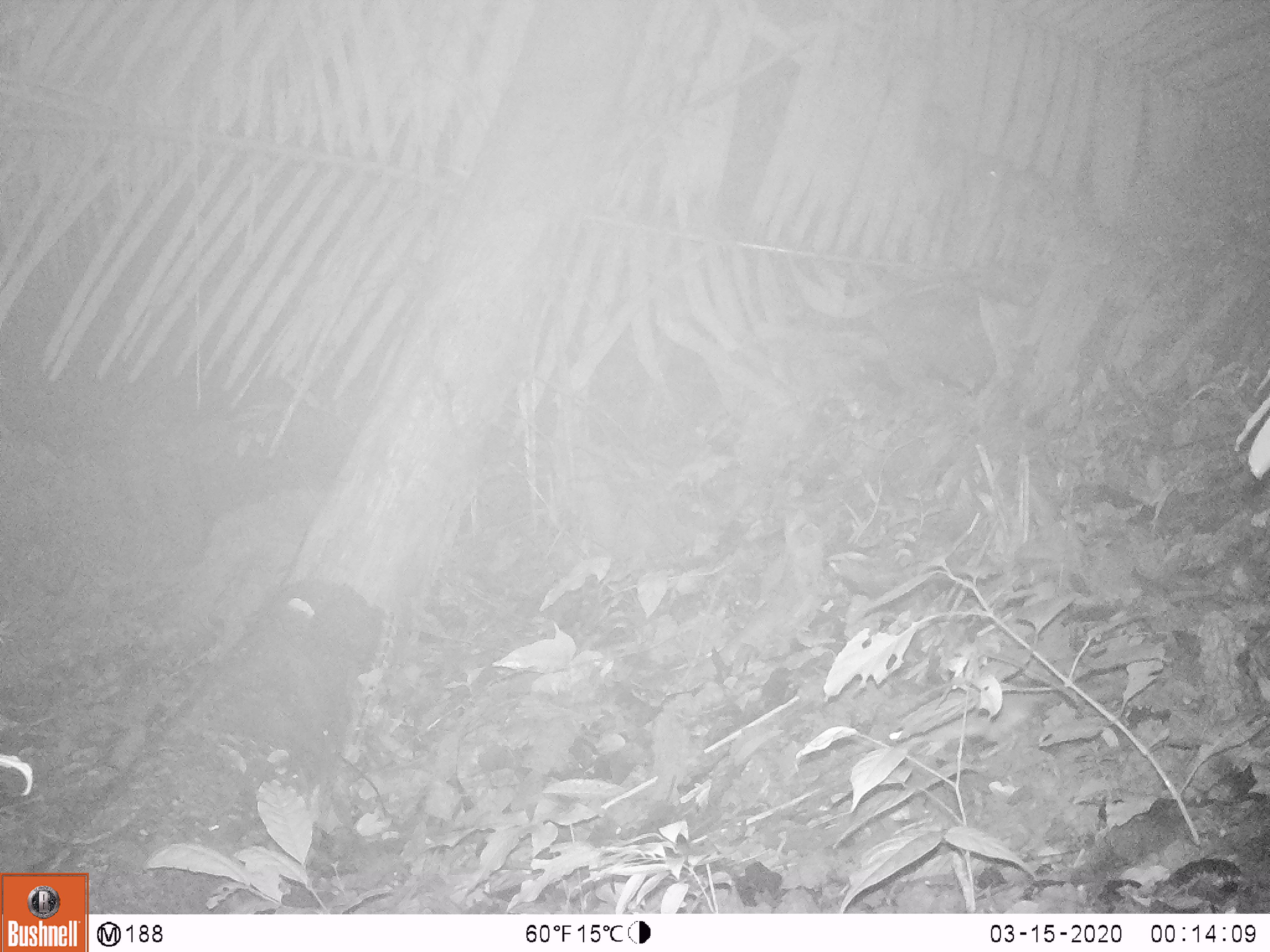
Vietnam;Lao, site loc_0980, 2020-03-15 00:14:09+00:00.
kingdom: Animalia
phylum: Chordata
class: Mammalia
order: Rodentia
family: Muridae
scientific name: Muridae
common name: old-world mice and rats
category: unidentified murid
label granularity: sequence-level